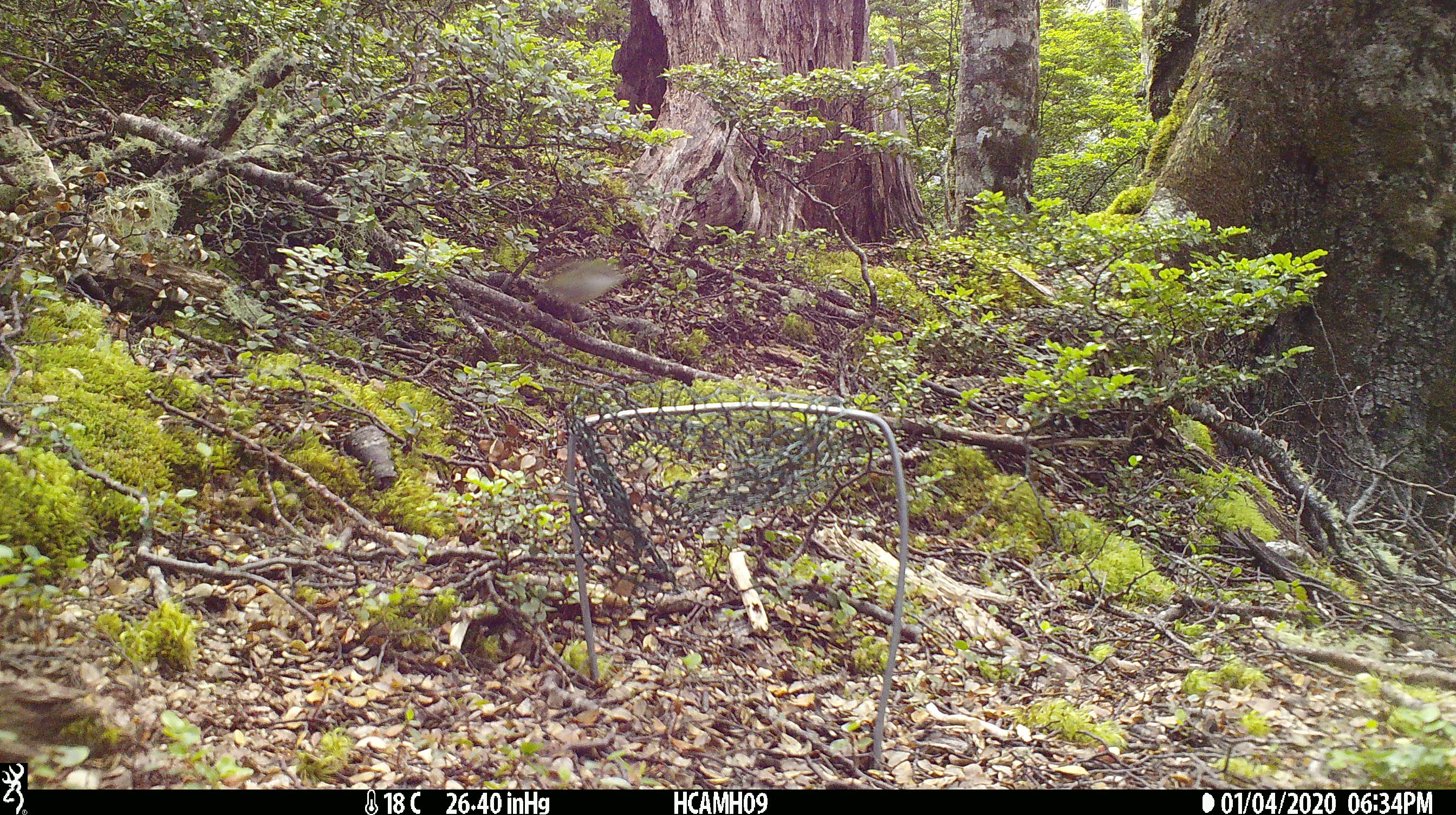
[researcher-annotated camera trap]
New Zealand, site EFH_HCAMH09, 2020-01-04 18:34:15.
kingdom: Animalia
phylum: Chordata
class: Aves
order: Passeriformes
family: Acanthisittidae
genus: Acanthisitta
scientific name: Acanthisitta chloris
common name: rifleman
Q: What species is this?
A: Rifleman (Acanthisitta chloris).